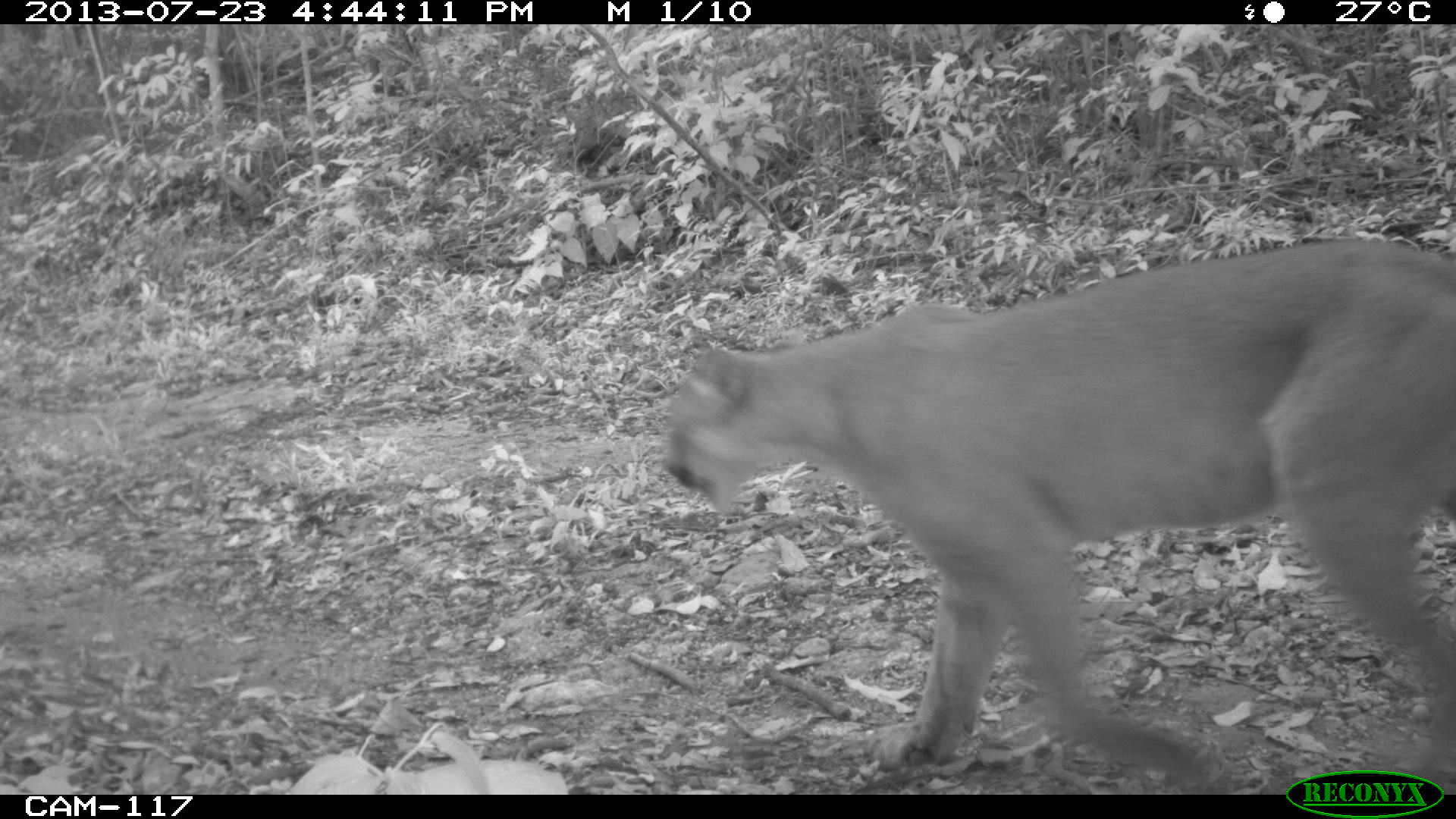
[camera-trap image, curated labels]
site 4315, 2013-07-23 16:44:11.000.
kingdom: Animalia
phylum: Chordata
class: Mammalia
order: Carnivora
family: Felidae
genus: Puma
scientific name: Puma concolor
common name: mountain lion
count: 1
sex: male